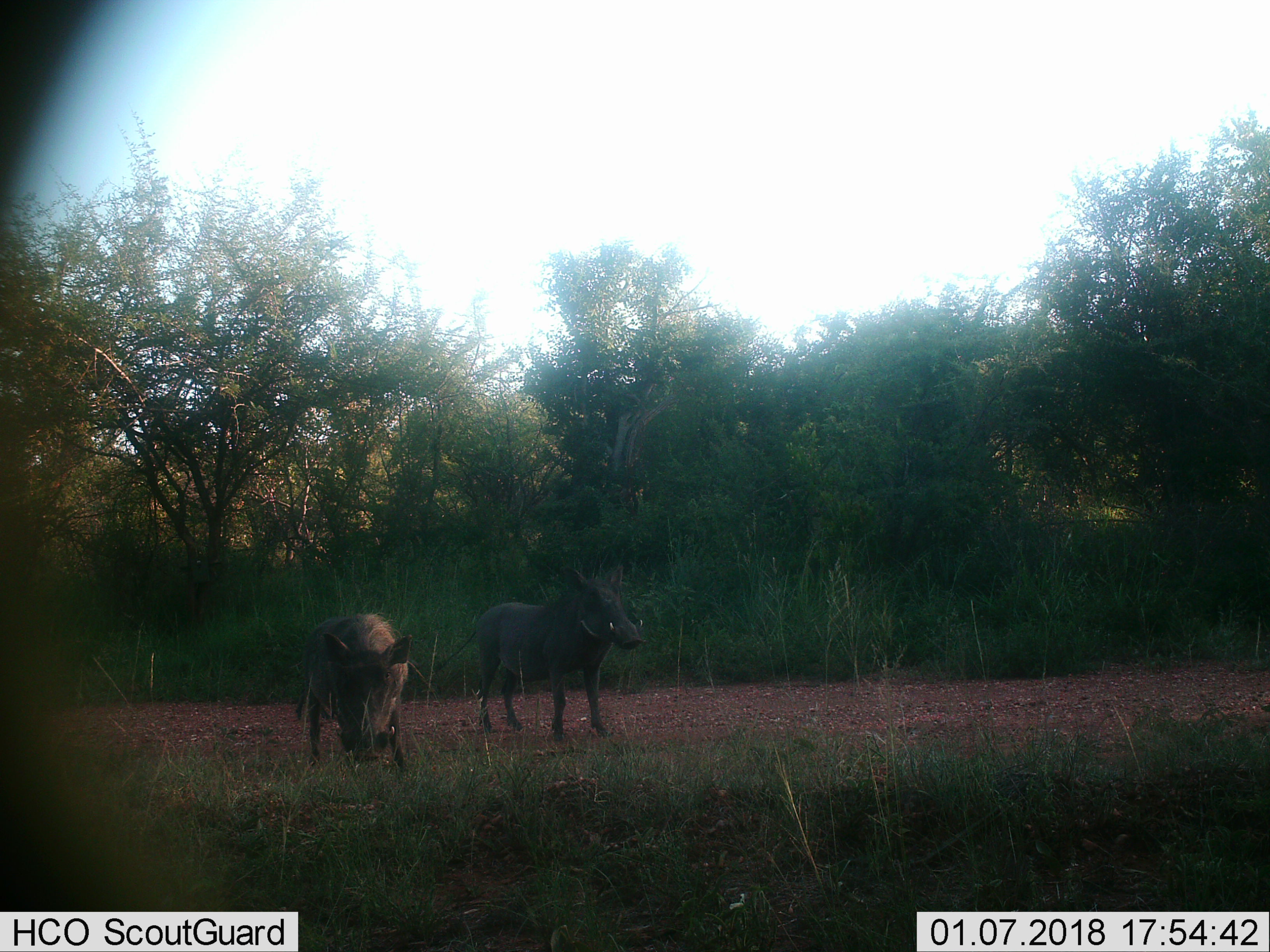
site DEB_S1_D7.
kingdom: Animalia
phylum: Chordata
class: Mammalia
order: Artiodactyla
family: Suidae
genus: Phacochoerus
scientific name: Phacochoerus africanus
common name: warthog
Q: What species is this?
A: Warthog (Phacochoerus africanus).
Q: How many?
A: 2.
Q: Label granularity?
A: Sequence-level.